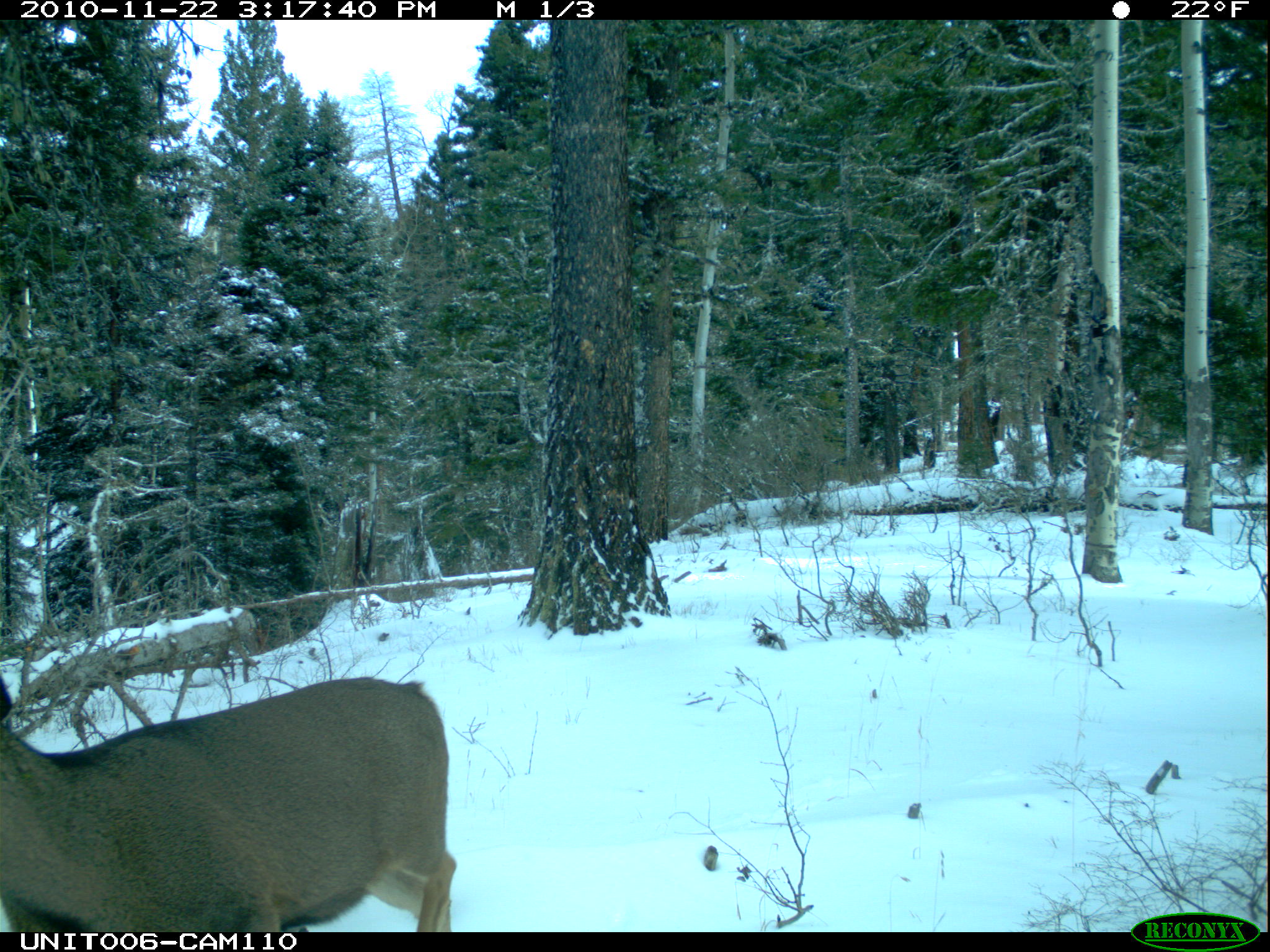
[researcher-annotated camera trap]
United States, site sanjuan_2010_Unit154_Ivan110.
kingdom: Animalia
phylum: Chordata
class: Mammalia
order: Artiodactyla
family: Cervidae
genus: Odocoileus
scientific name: Odocoileus hemionus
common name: mule deer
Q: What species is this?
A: Odocoileus hemionus (mule deer).